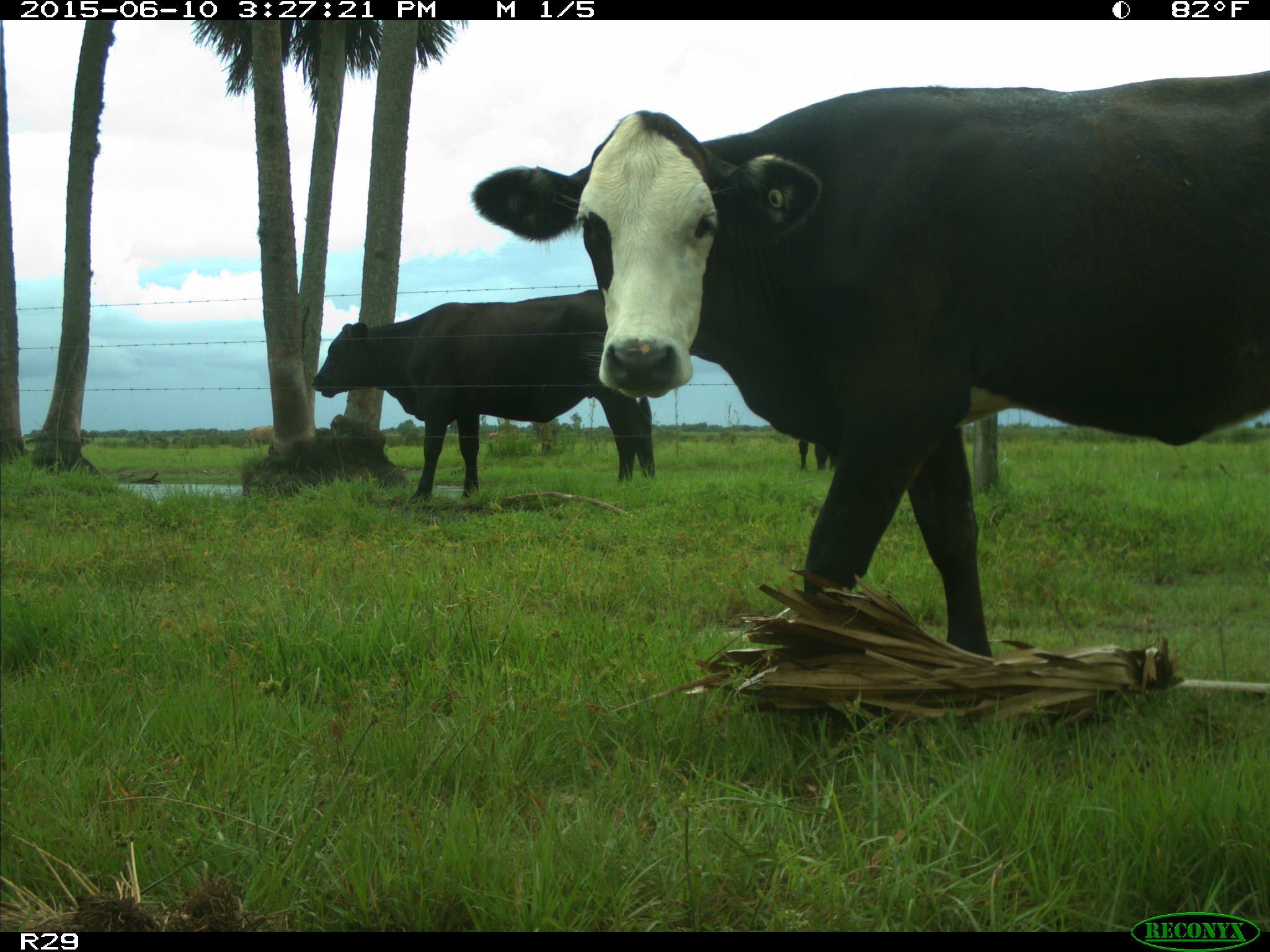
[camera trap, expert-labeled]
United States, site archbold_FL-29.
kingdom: Animalia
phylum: Chordata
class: Mammalia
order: Artiodactyla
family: Bovidae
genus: Bos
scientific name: Bos taurus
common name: domestic cow